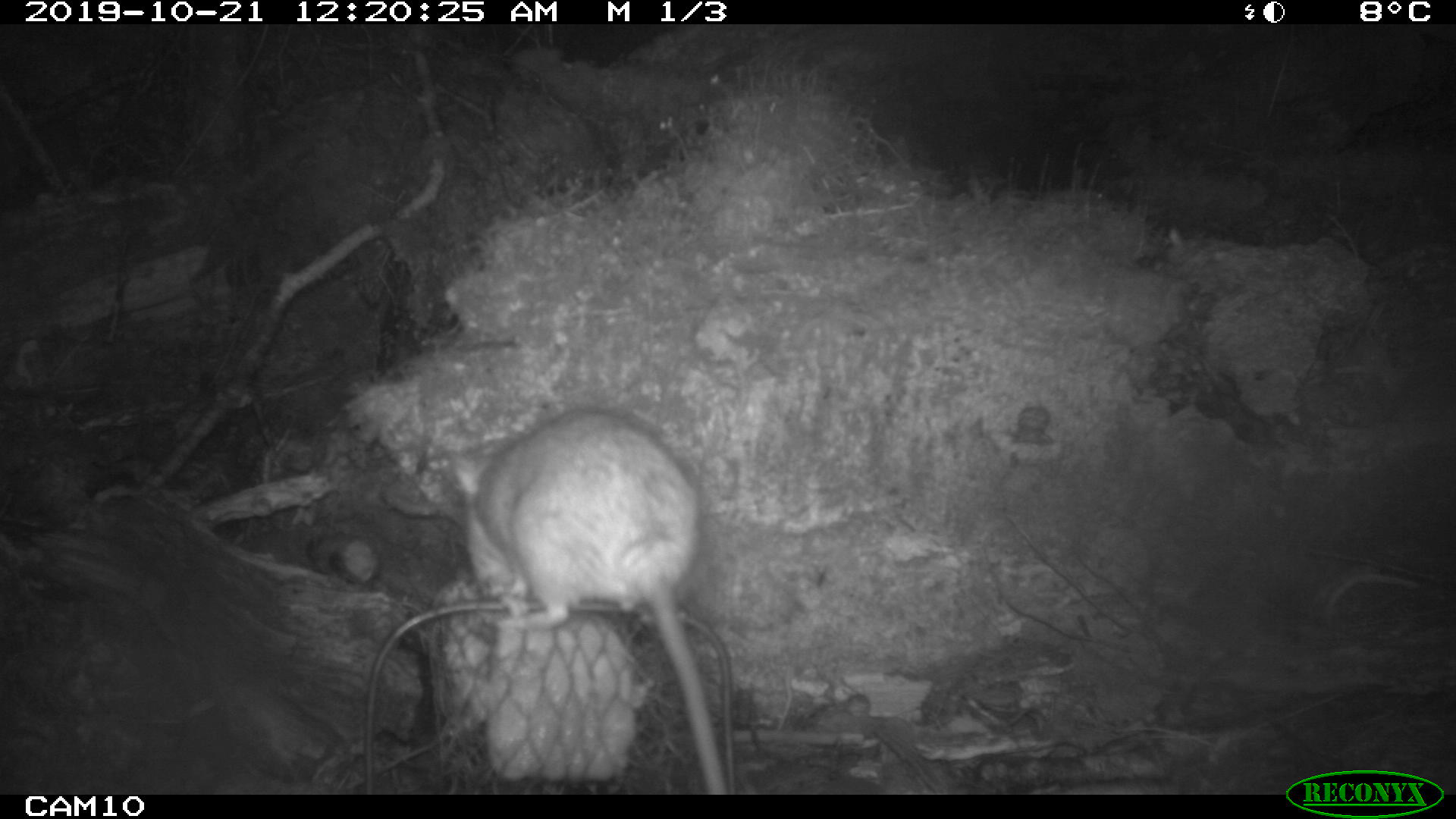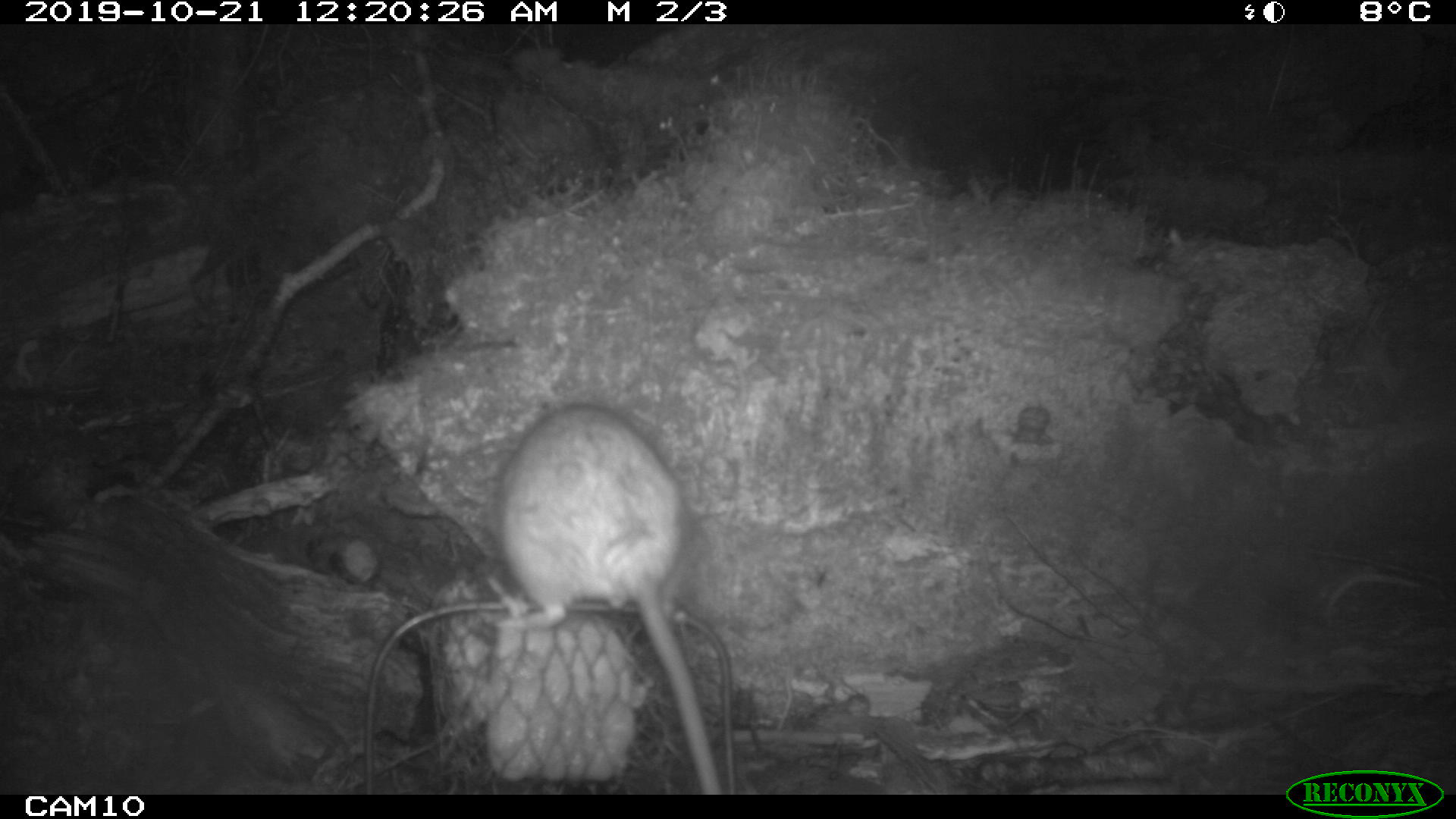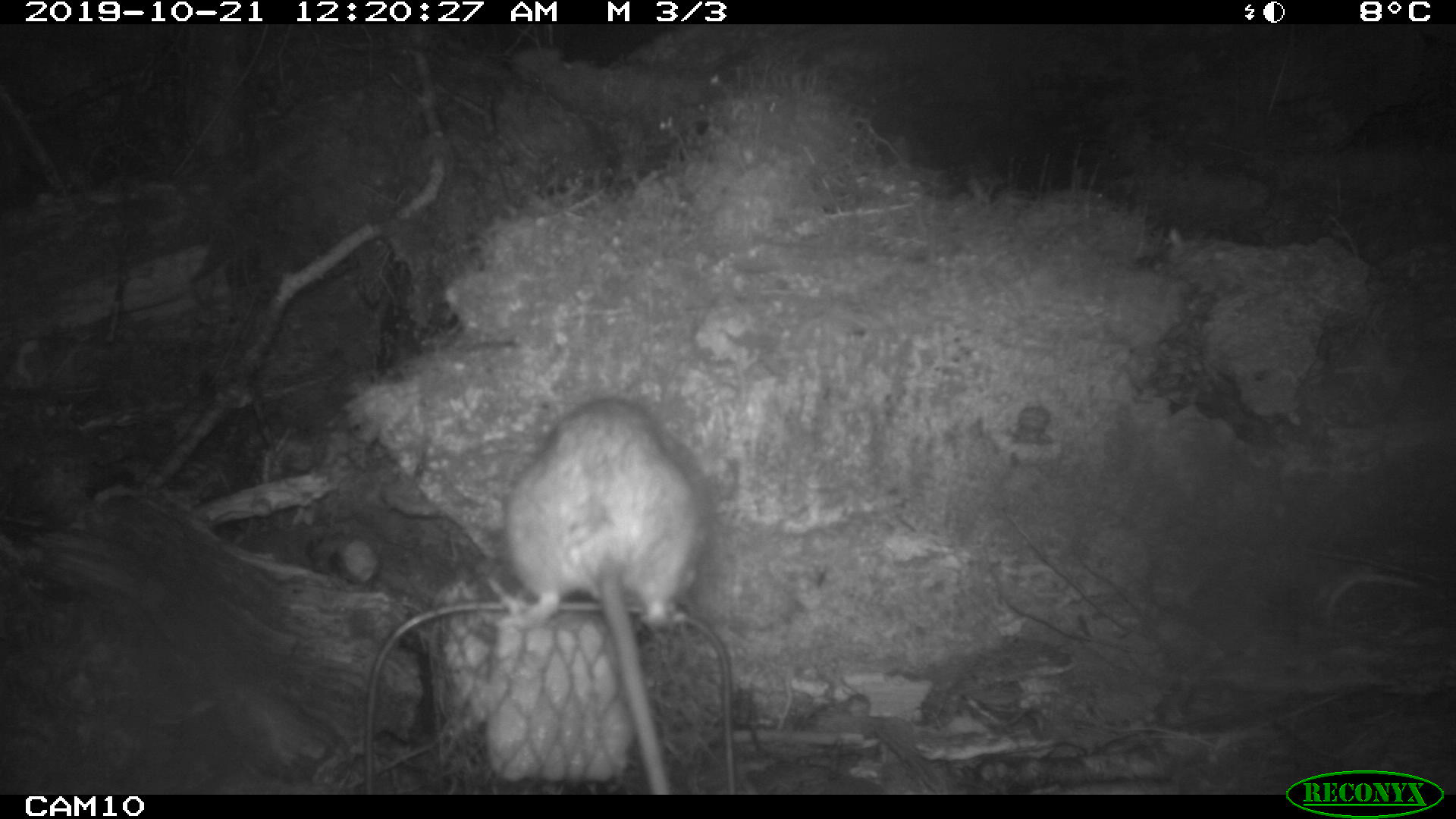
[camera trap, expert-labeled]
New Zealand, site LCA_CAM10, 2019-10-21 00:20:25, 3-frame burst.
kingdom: Animalia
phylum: Chordata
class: Mammalia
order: Rodentia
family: Muridae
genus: Rattus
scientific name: Rattus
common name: rat